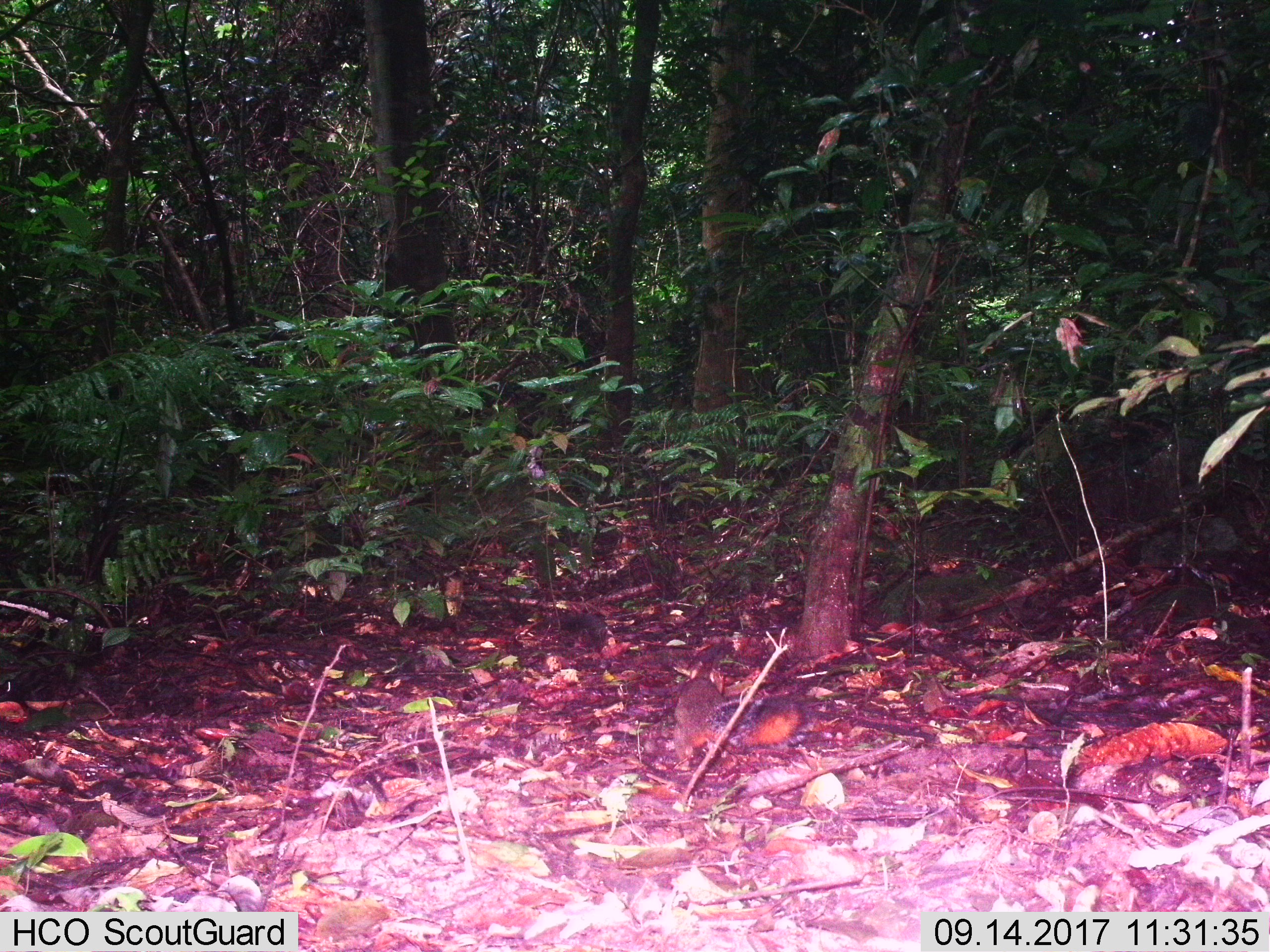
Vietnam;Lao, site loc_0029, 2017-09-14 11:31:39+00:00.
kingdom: Animalia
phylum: Chordata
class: Mammalia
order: Rodentia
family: Sciuridae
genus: Dremomys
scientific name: Dremomys rufigenis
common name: red-cheeked squirrel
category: red cheeked squirrel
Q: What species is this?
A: Red cheeked squirrel (red-cheeked squirrel) (Dremomys rufigenis).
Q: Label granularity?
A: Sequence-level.